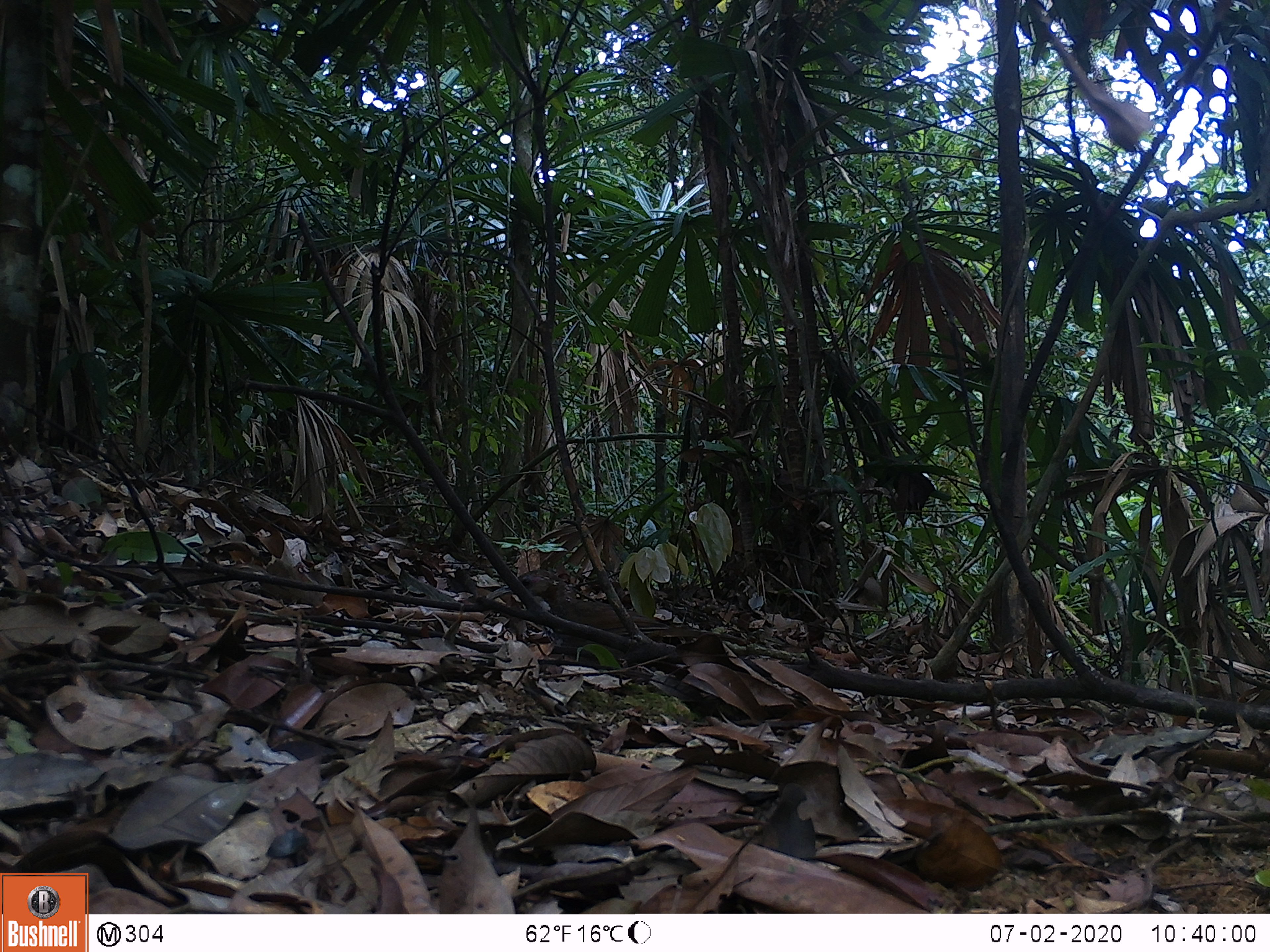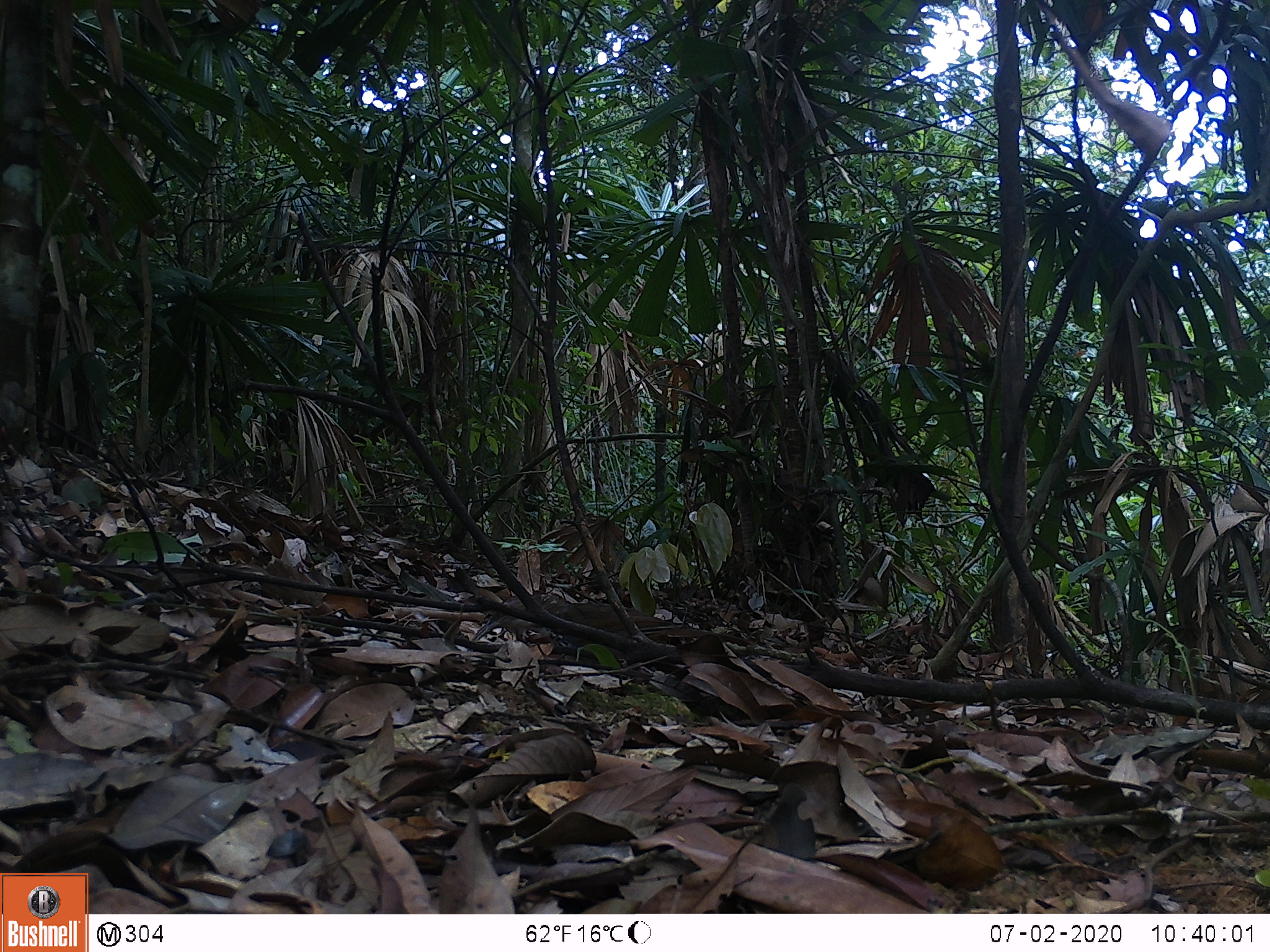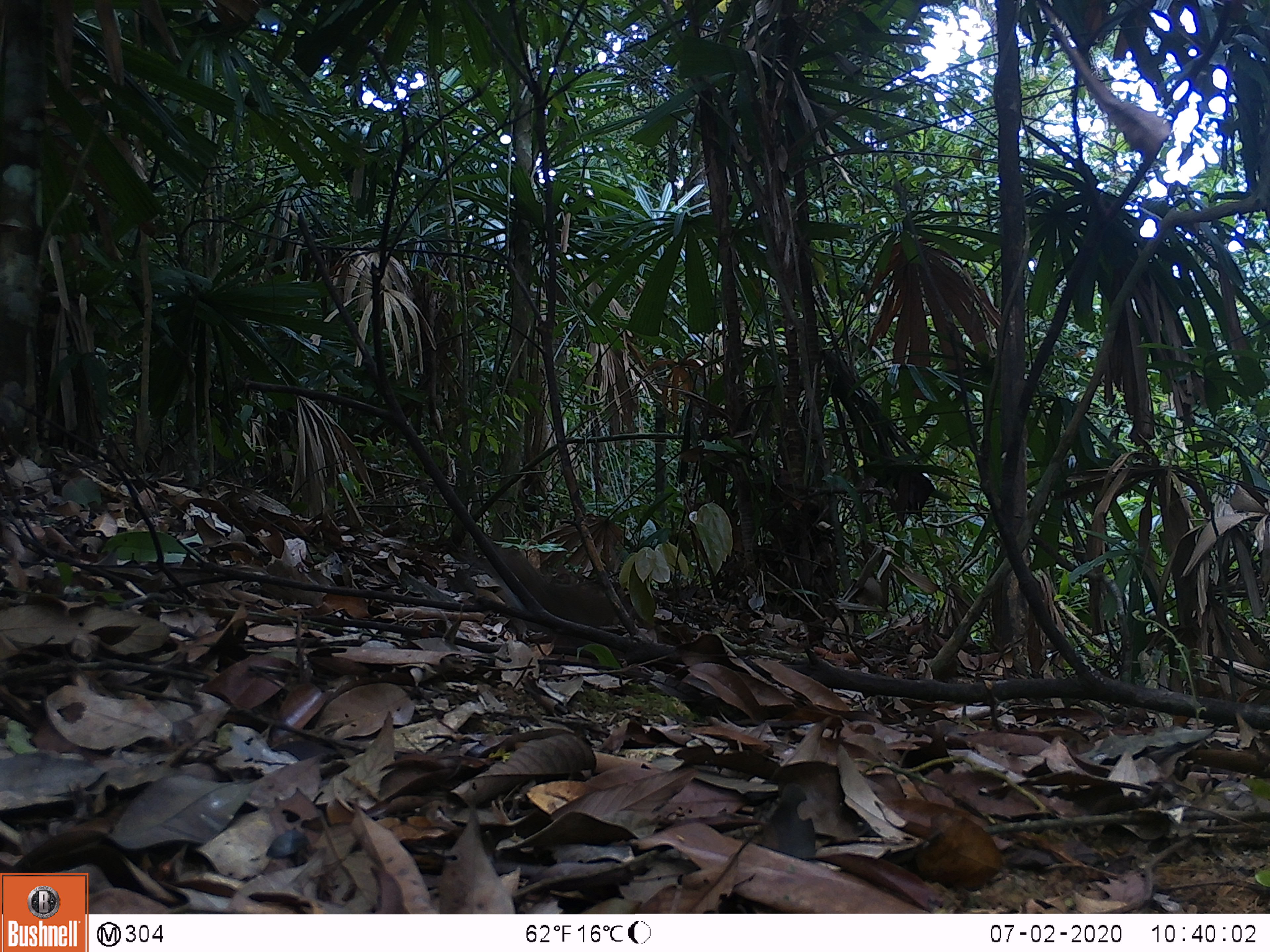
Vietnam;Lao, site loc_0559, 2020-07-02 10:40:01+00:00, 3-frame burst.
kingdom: Animalia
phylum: Chordata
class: Aves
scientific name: Aves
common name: bird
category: unidentified bird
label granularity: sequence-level